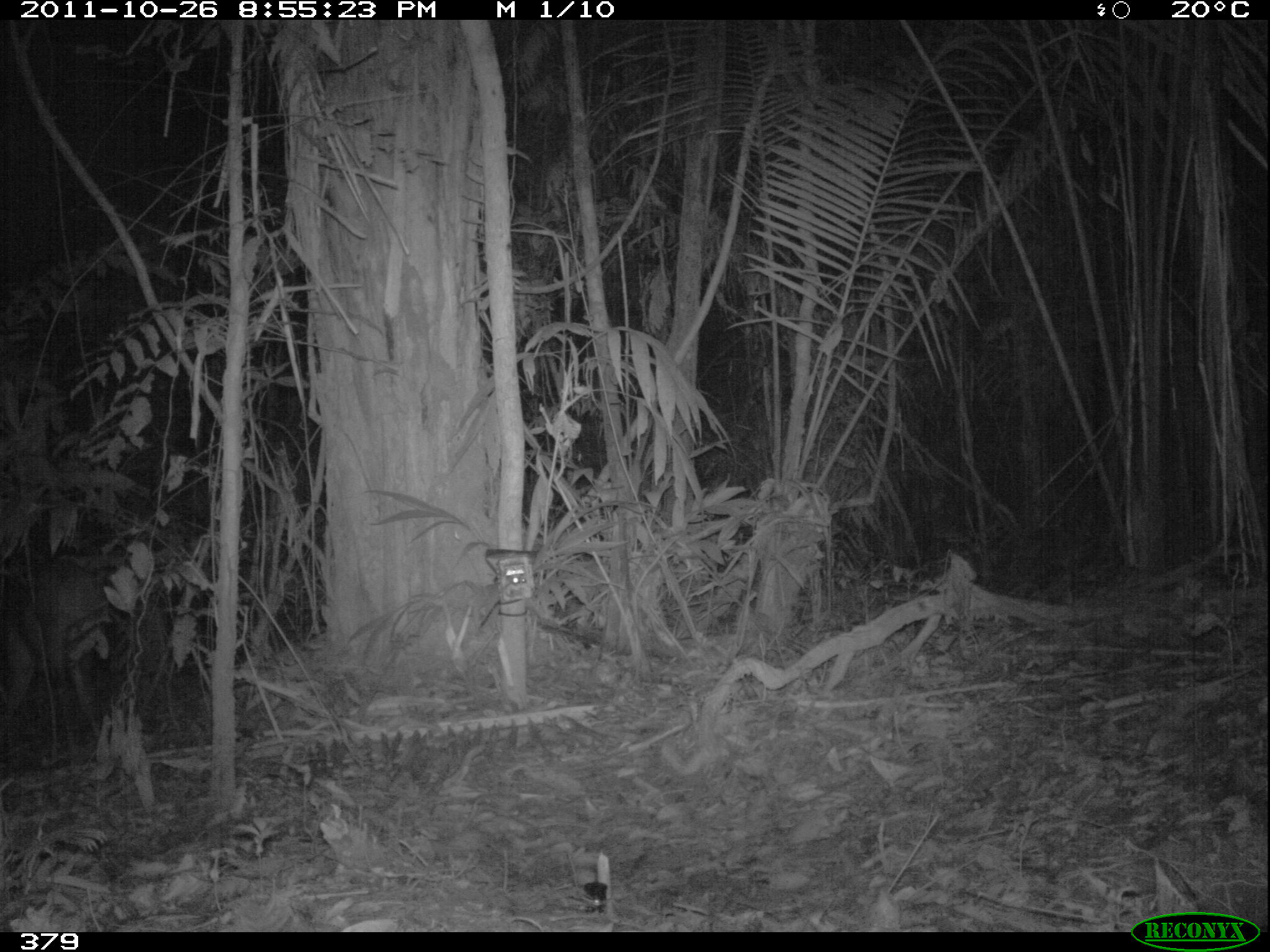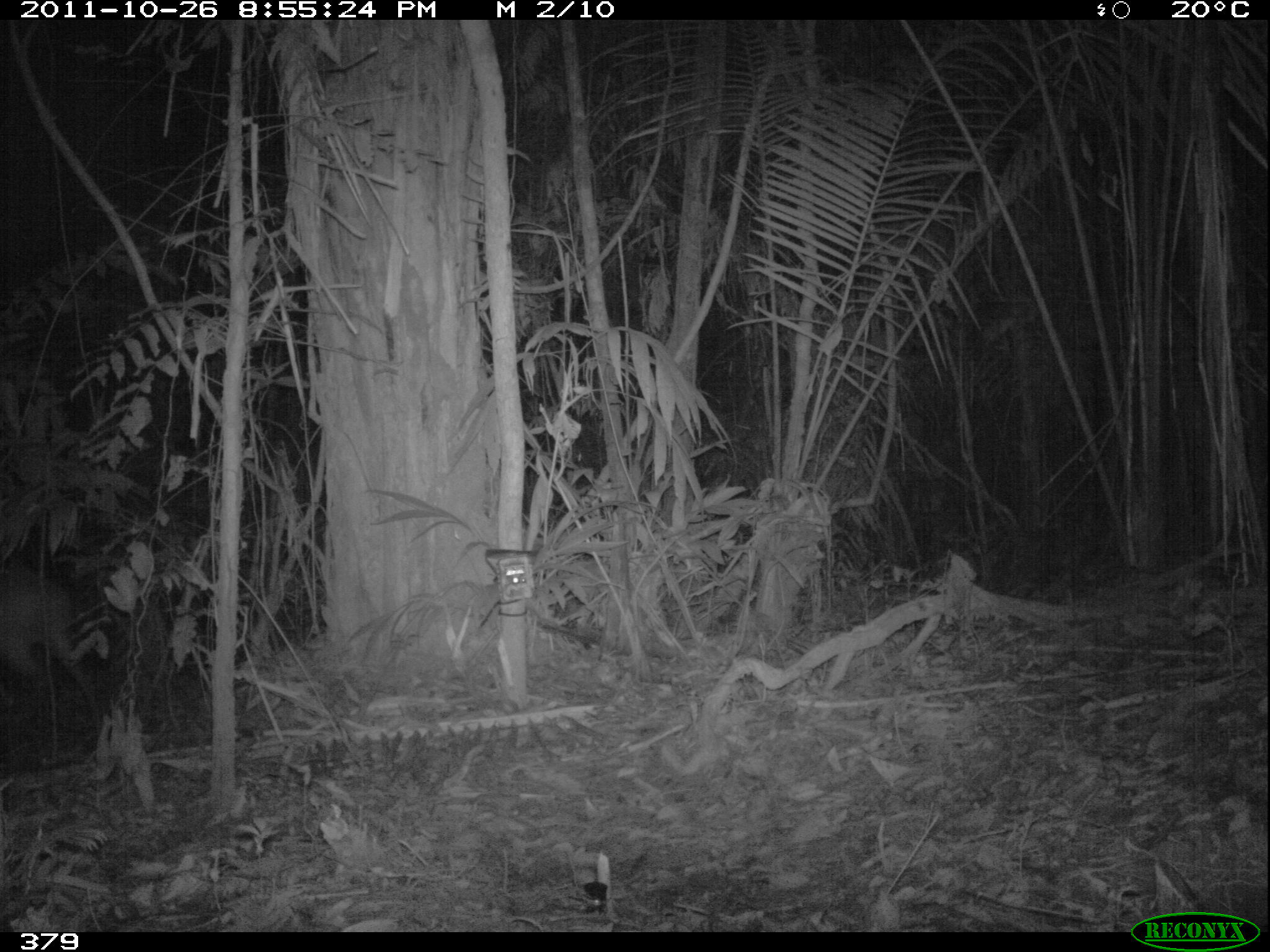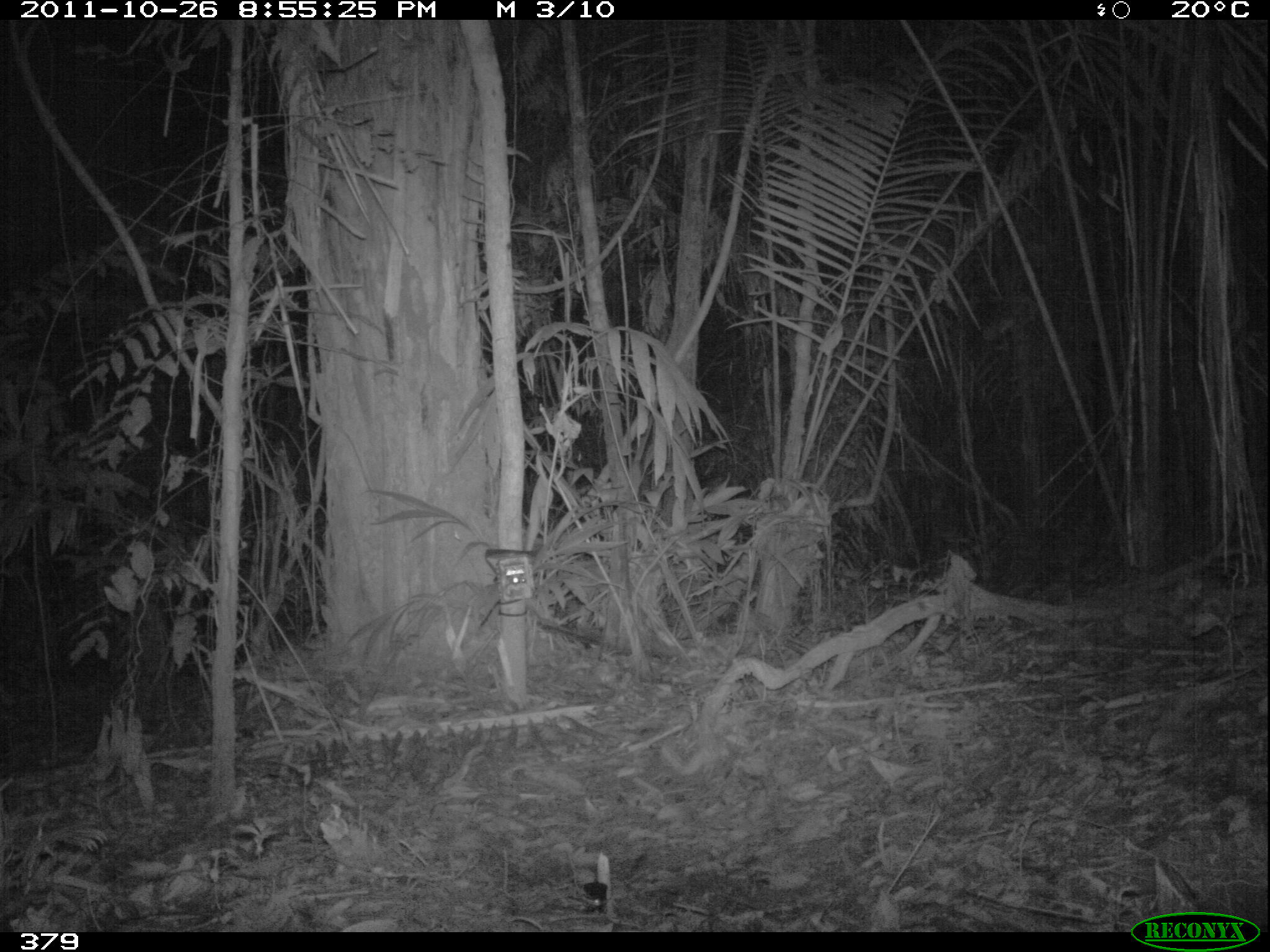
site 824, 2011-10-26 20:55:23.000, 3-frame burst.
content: unidentified animal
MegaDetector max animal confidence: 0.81